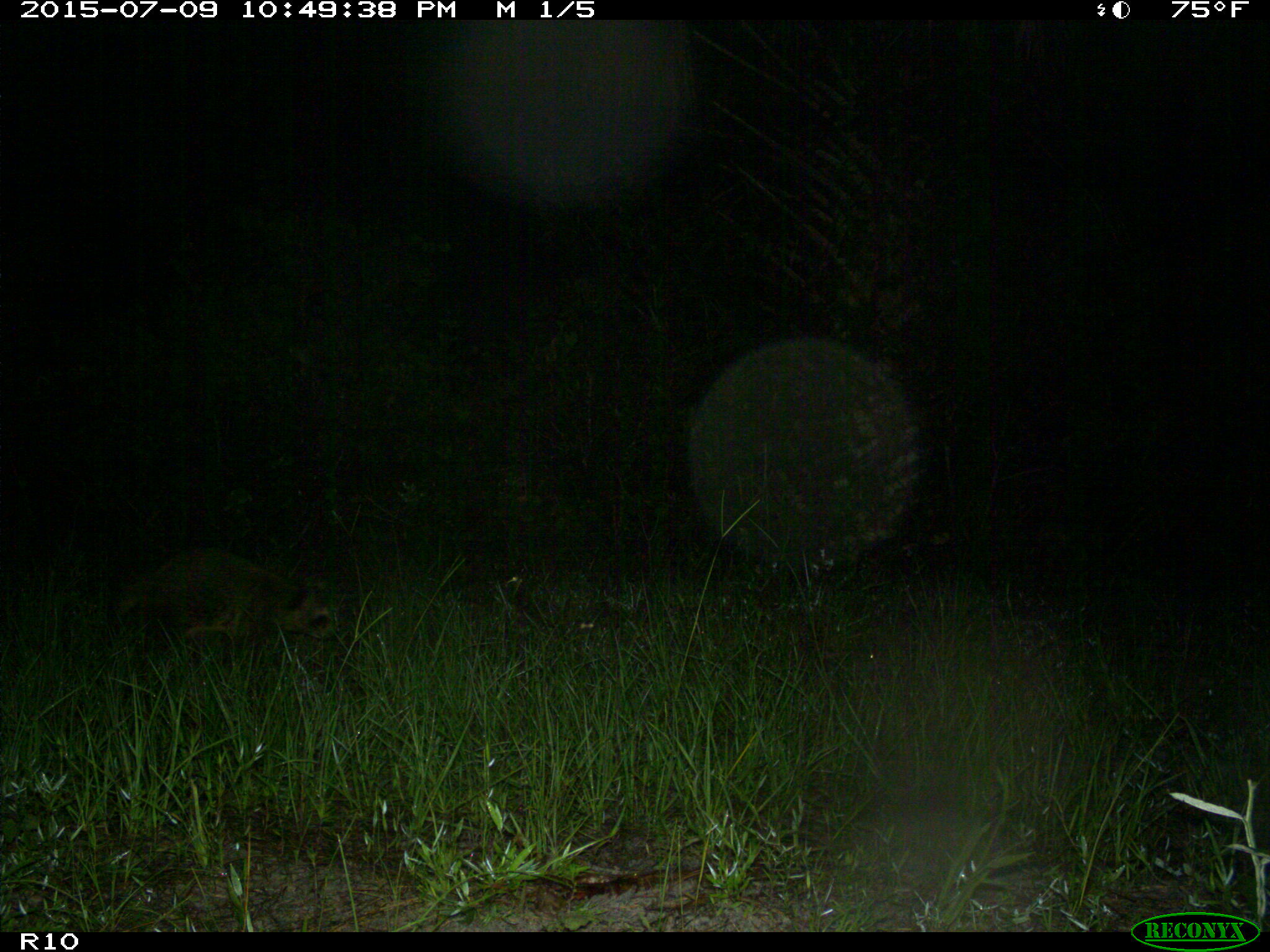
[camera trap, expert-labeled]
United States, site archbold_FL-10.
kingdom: Animalia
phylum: Chordata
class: Mammalia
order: Carnivora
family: Procyonidae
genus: Procyon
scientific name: Procyon lotor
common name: common raccoon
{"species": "Procyon lotor (common raccoon)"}